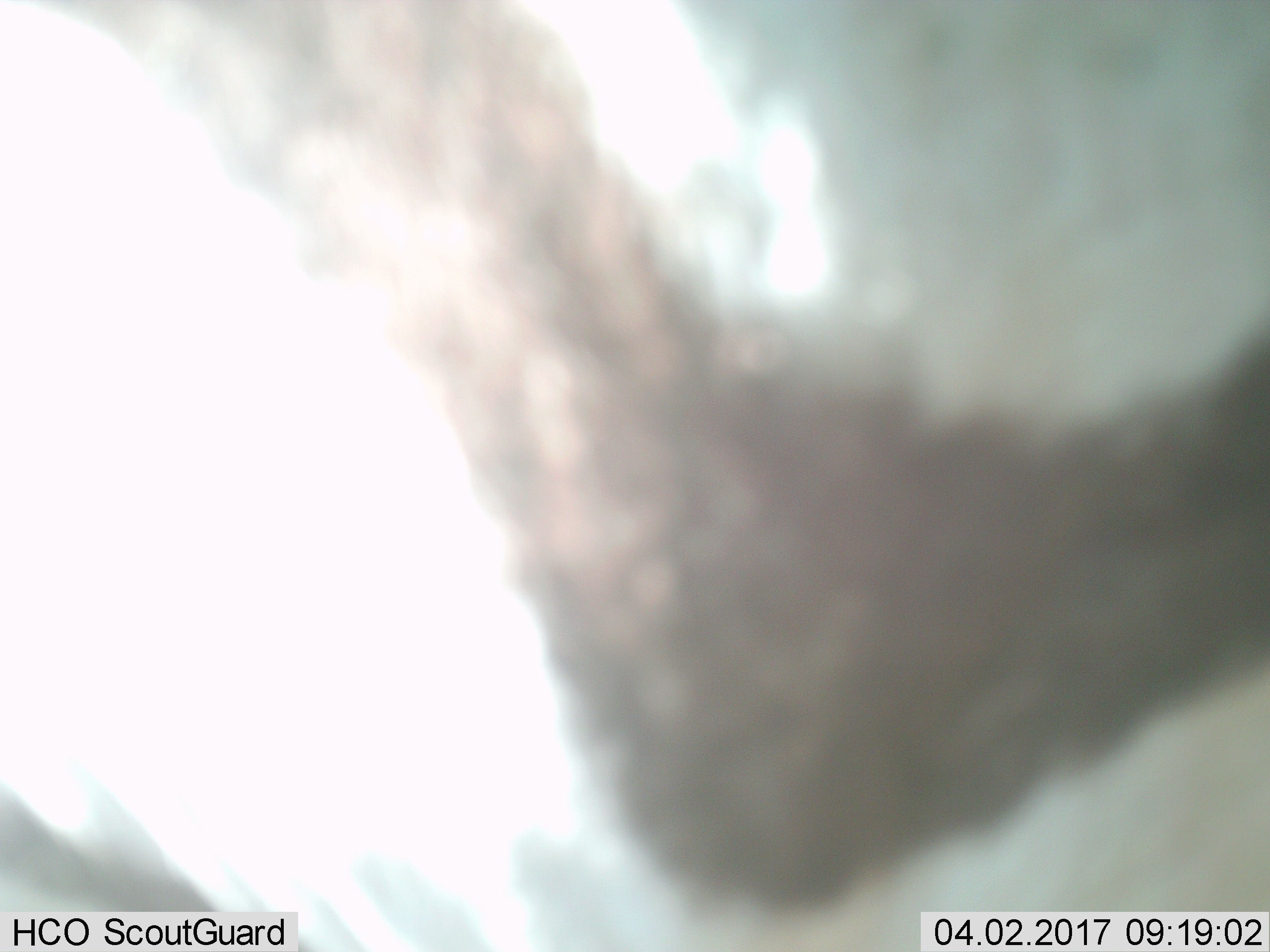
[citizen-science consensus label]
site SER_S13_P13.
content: unidentified animal